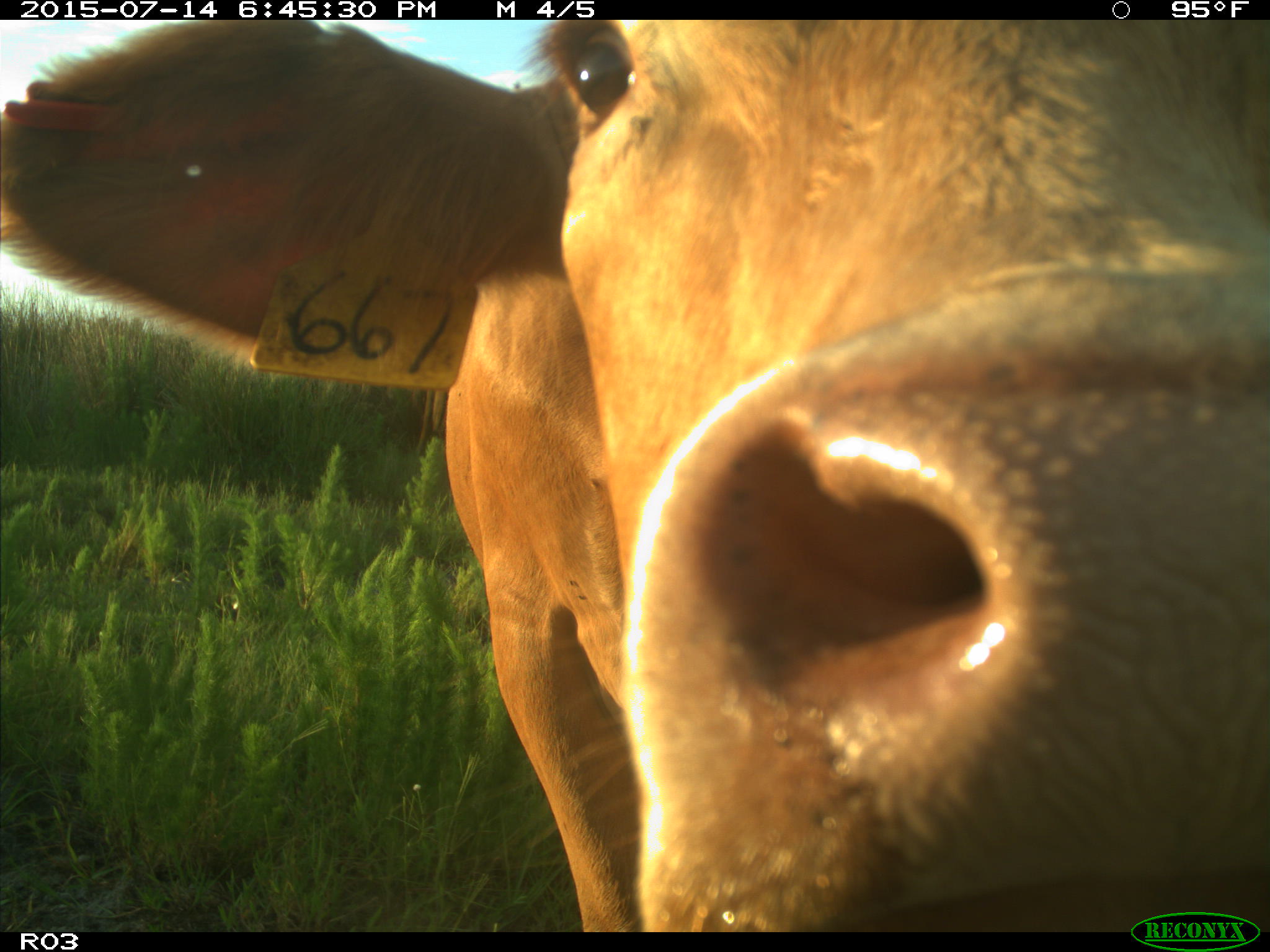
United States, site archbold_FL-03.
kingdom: Animalia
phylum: Chordata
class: Mammalia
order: Artiodactyla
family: Bovidae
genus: Bos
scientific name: Bos taurus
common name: domestic cow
Bos taurus (domestic cow).